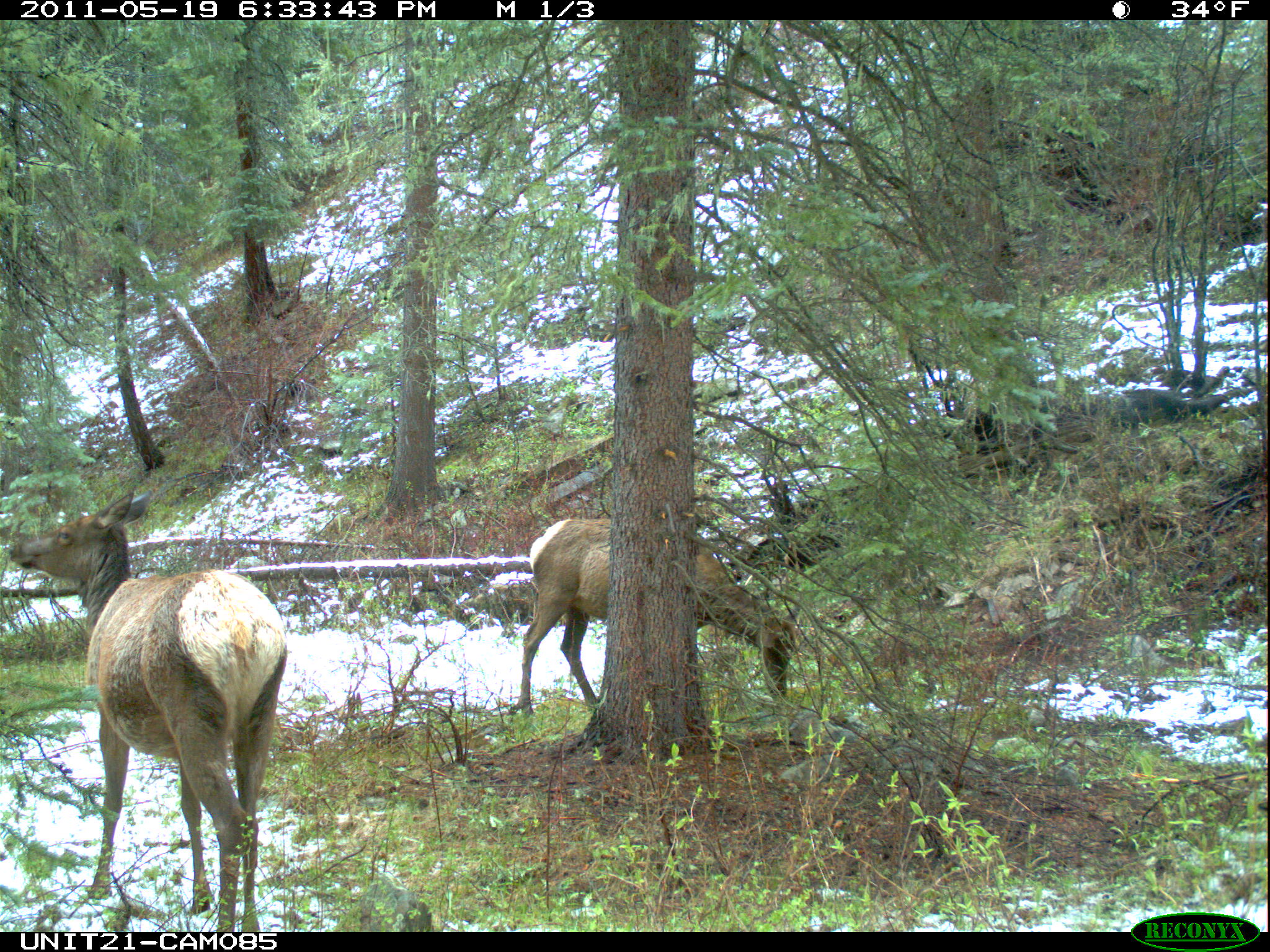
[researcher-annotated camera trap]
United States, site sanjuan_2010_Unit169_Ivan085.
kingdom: Animalia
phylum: Chordata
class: Mammalia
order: Artiodactyla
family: Cervidae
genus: Cervus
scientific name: Cervus elaphus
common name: red deer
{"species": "Cervus elaphus (red deer)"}